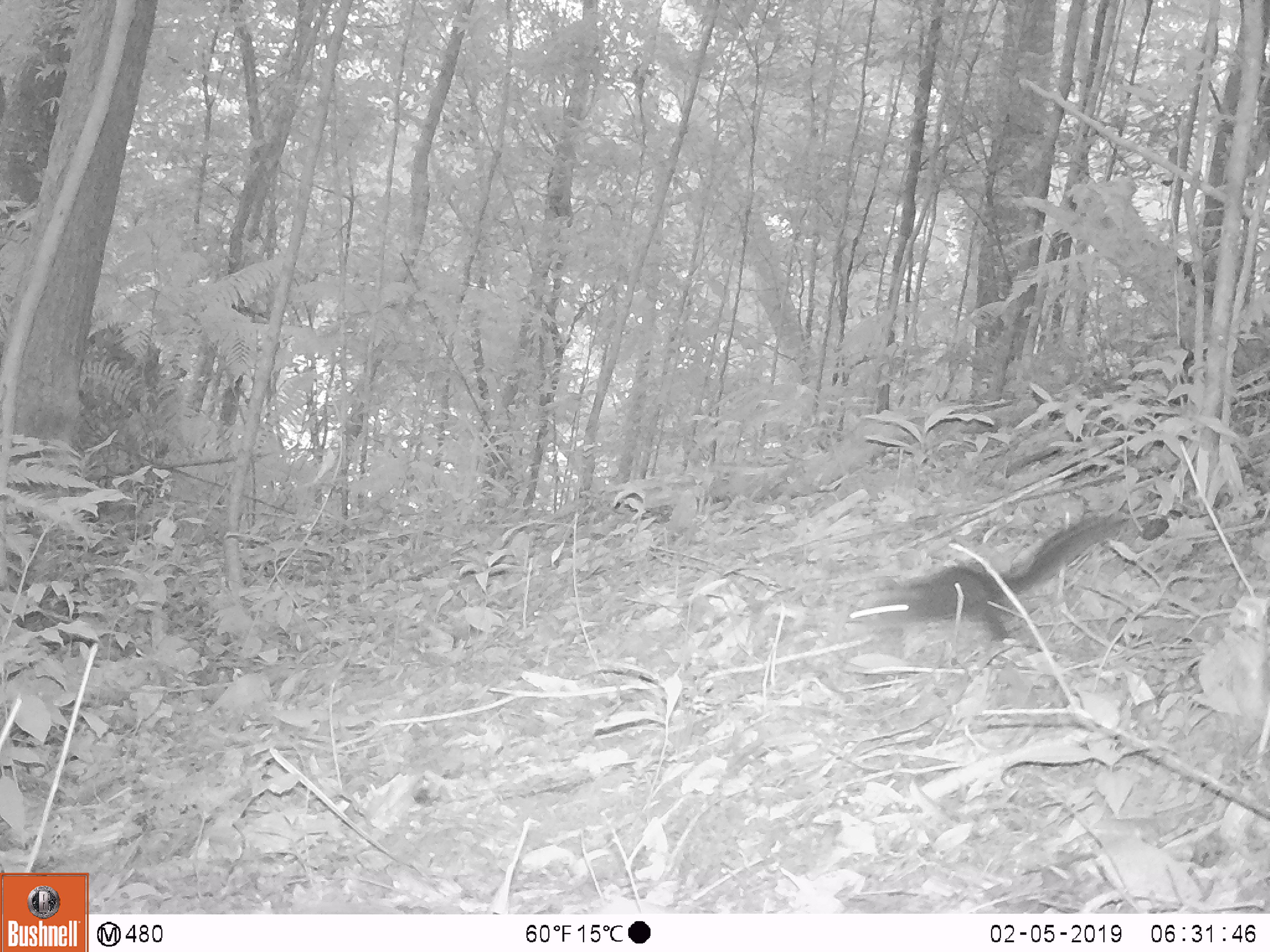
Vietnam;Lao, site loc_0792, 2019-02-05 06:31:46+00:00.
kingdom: Animalia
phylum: Chordata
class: Mammalia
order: Rodentia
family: Sciuridae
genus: Sciurus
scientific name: Sciurus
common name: squirrel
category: unidentified squirrel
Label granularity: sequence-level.